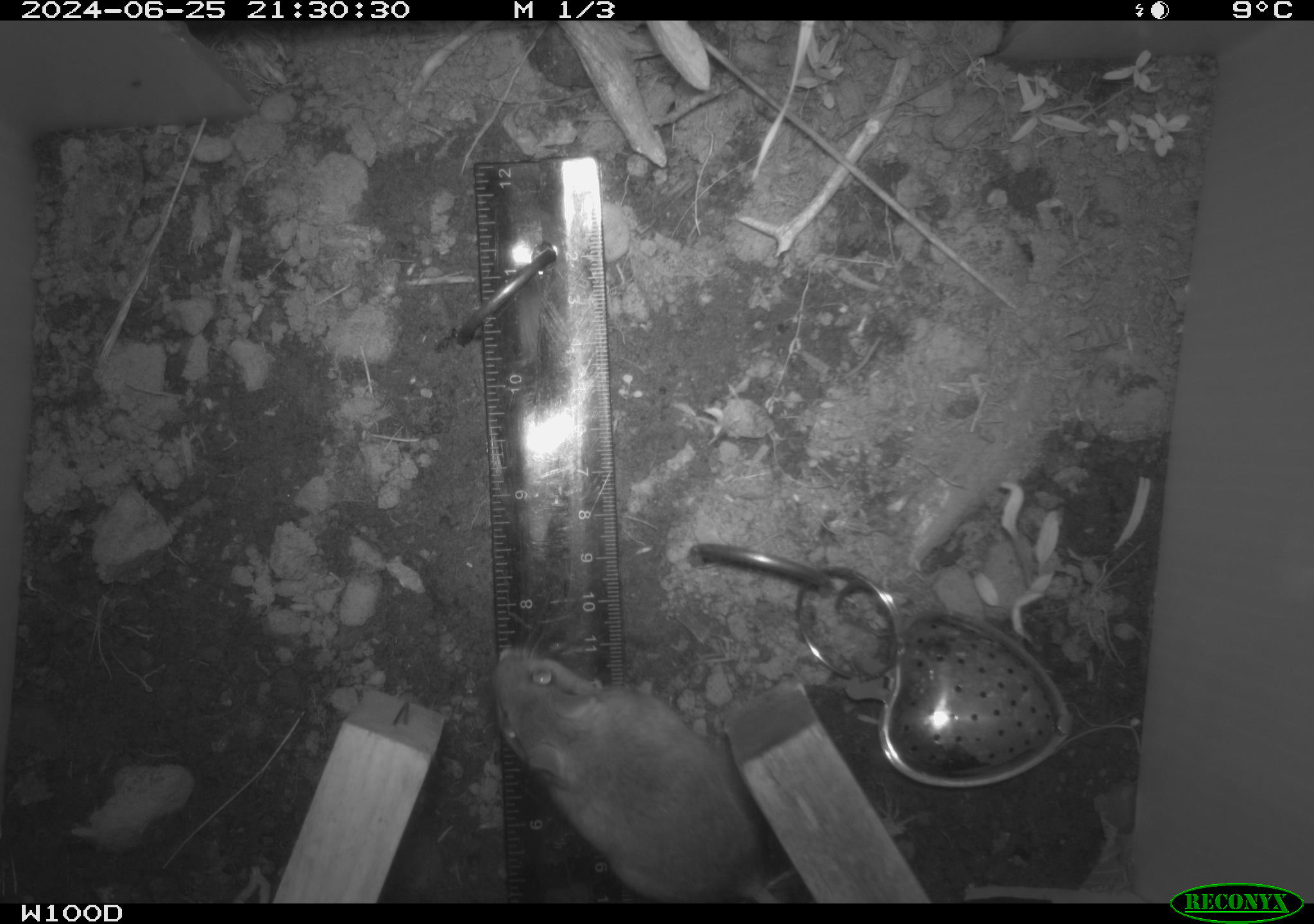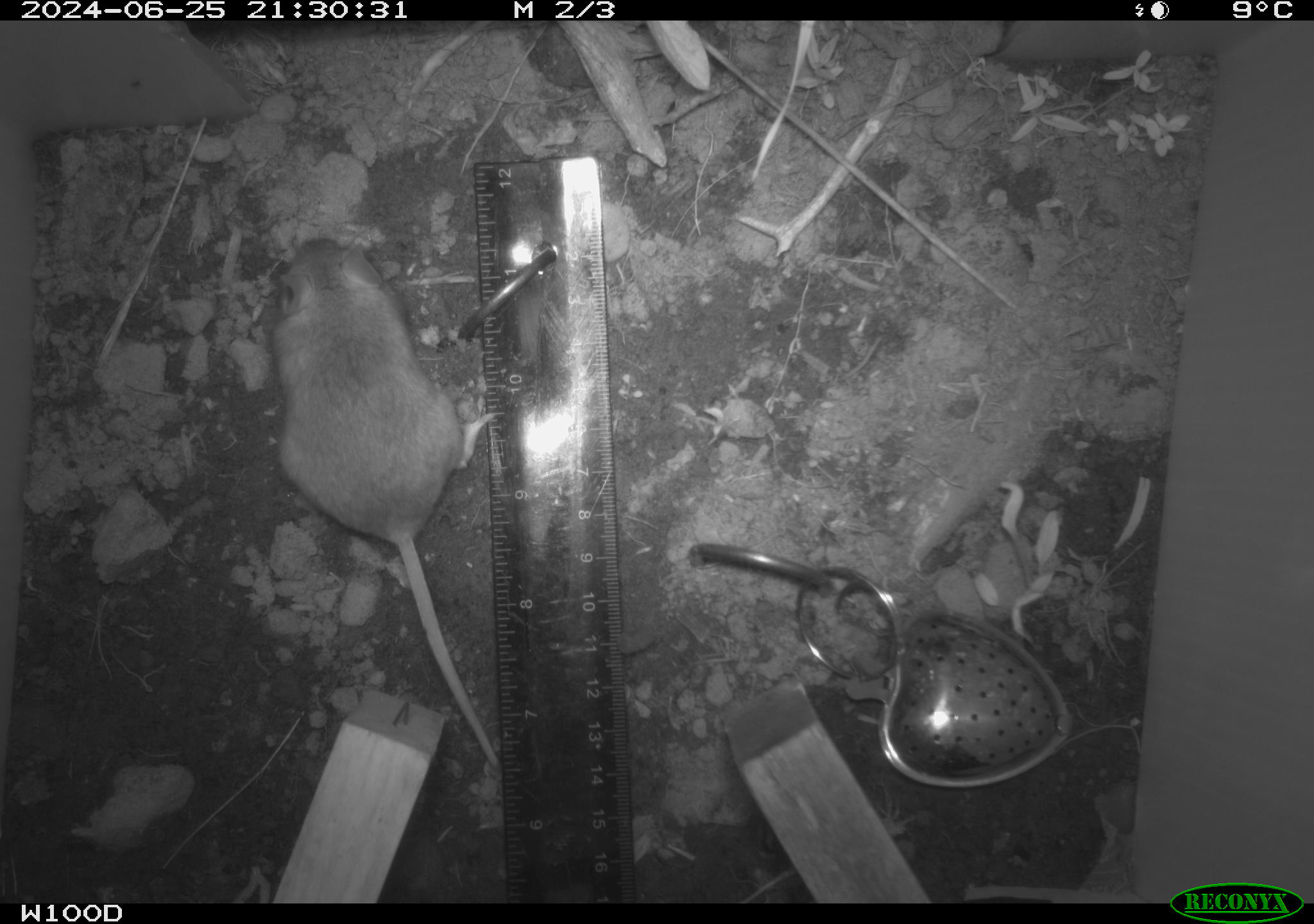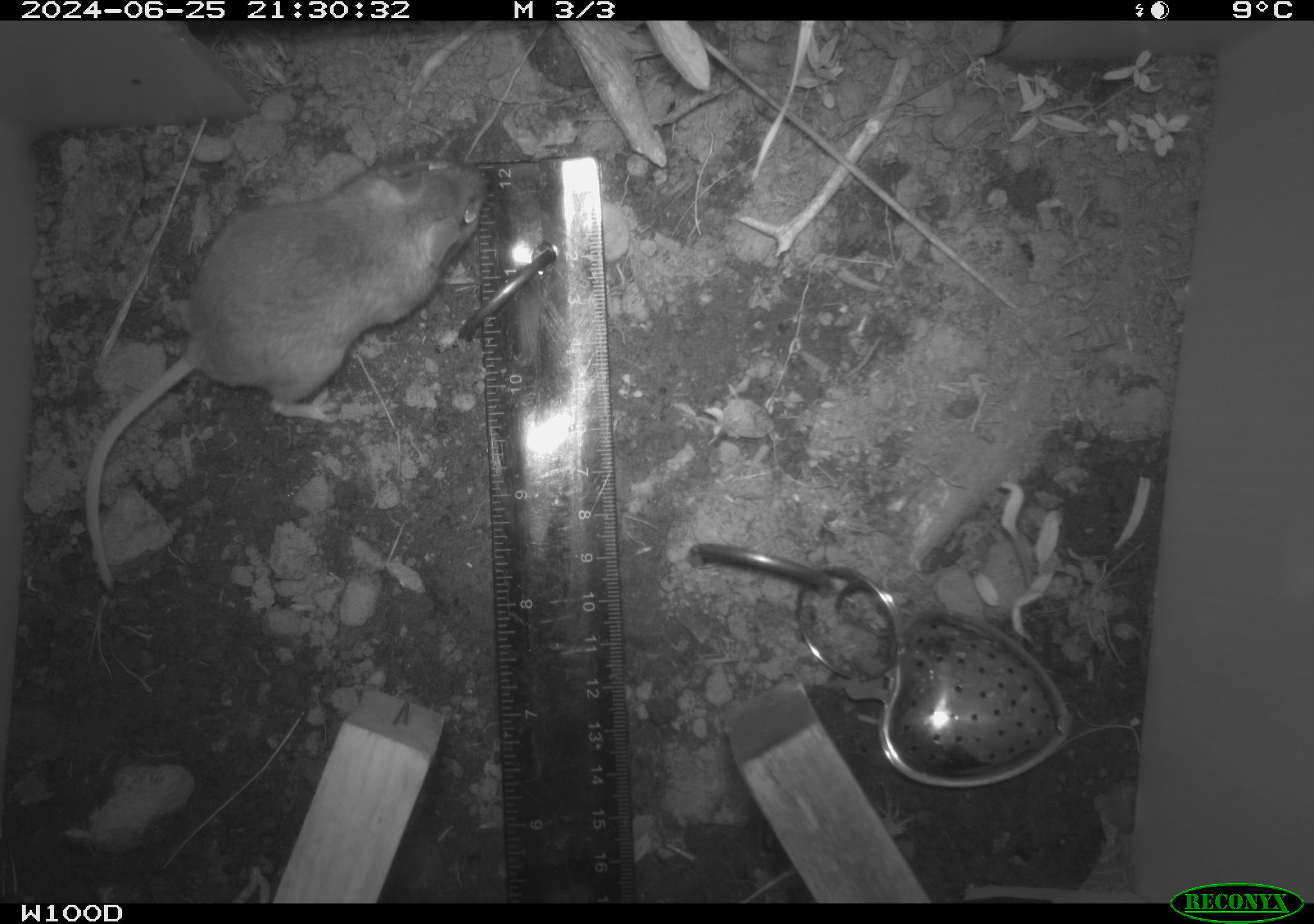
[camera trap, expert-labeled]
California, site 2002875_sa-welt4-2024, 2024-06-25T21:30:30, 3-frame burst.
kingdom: Animalia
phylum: Chordata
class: Mammalia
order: Rodentia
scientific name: Rodentia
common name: mouse species